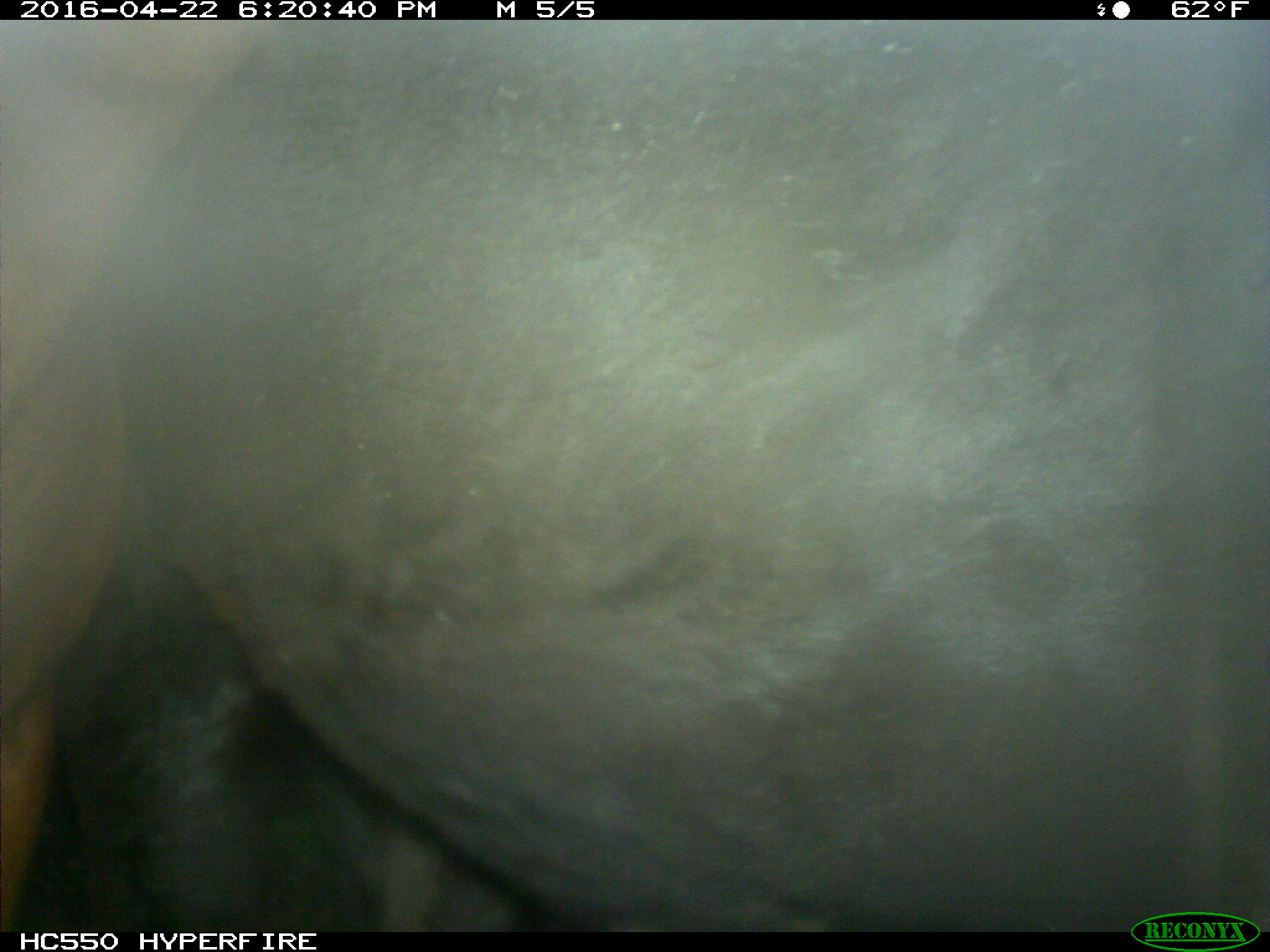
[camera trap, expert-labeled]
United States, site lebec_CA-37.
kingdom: Animalia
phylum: Chordata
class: Mammalia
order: Artiodactyla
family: Bovidae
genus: Bos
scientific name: Bos taurus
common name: domestic cow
Bos taurus (domestic cow).